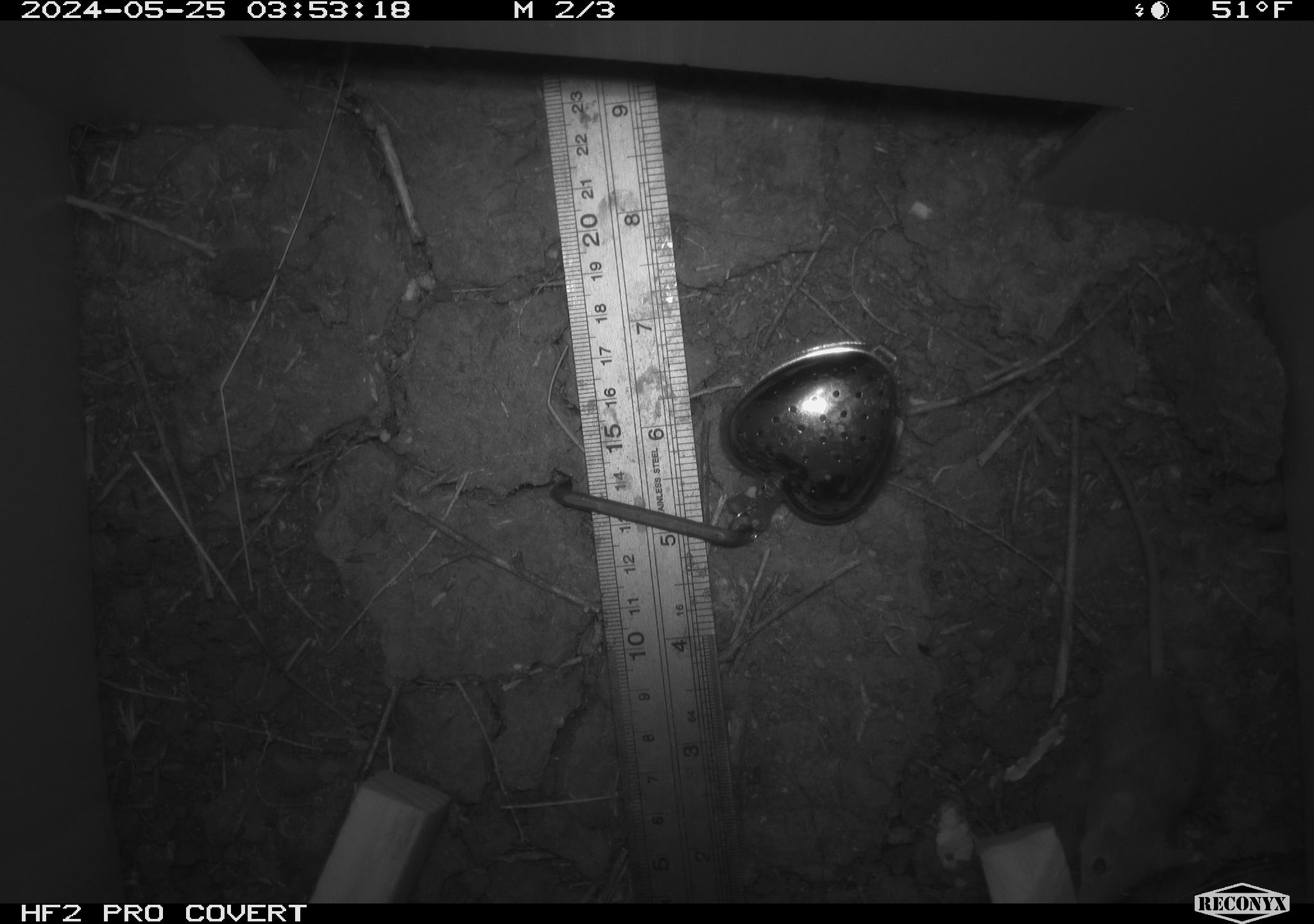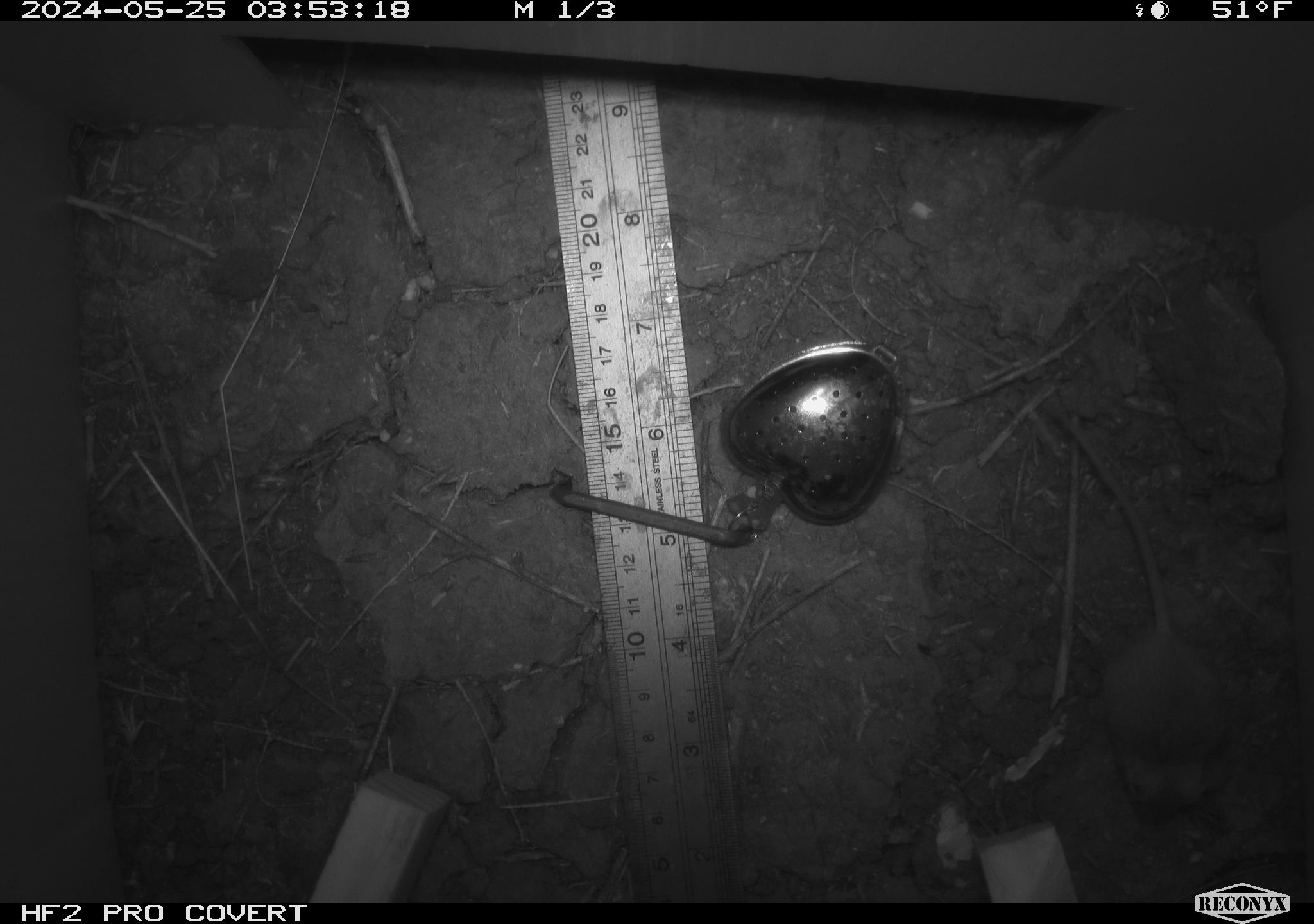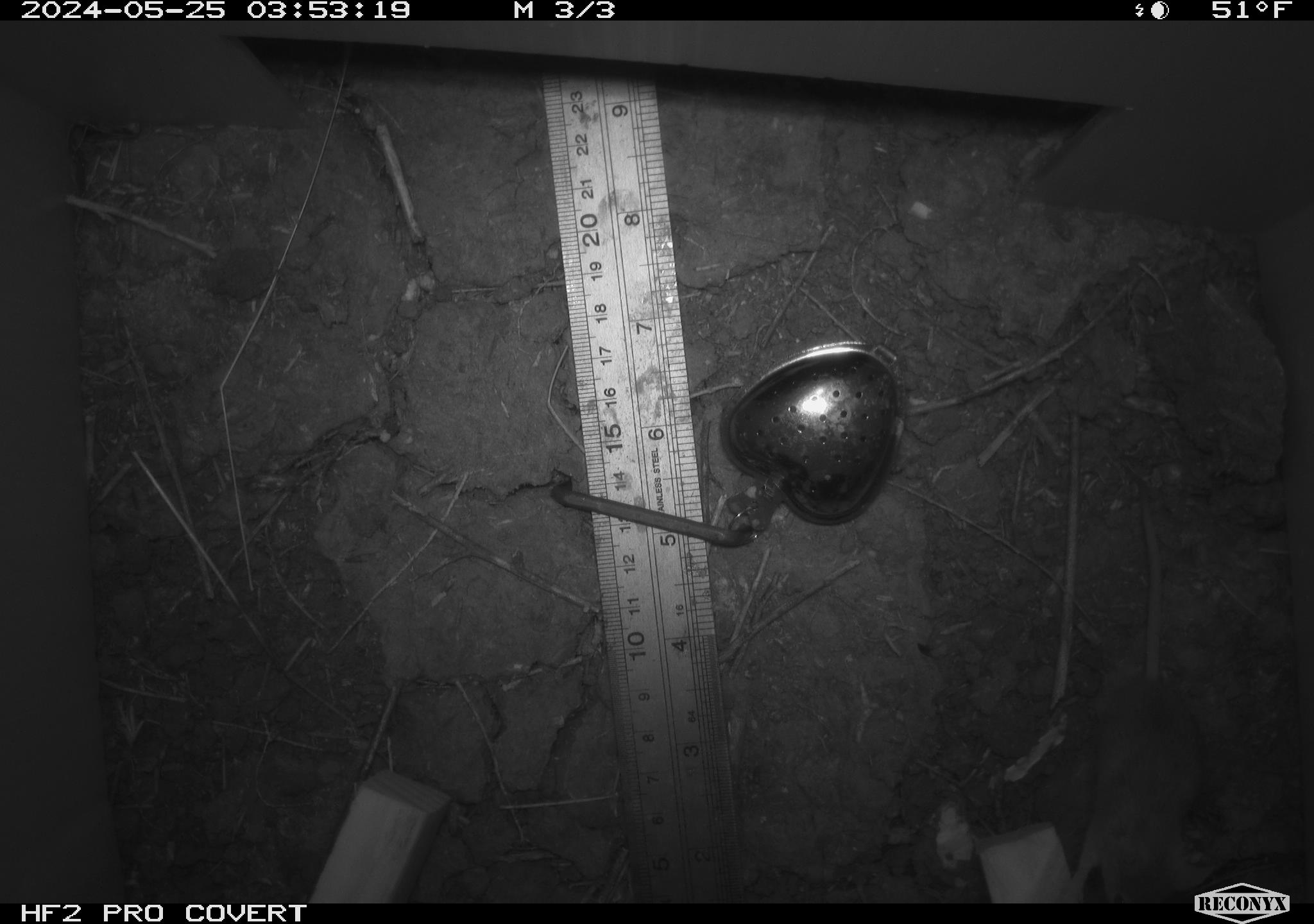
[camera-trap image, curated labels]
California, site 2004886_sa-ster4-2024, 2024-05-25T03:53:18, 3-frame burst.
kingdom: Animalia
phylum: Chordata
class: Mammalia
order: Rodentia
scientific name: Rodentia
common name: mouse species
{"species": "mouse species (Rodentia)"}